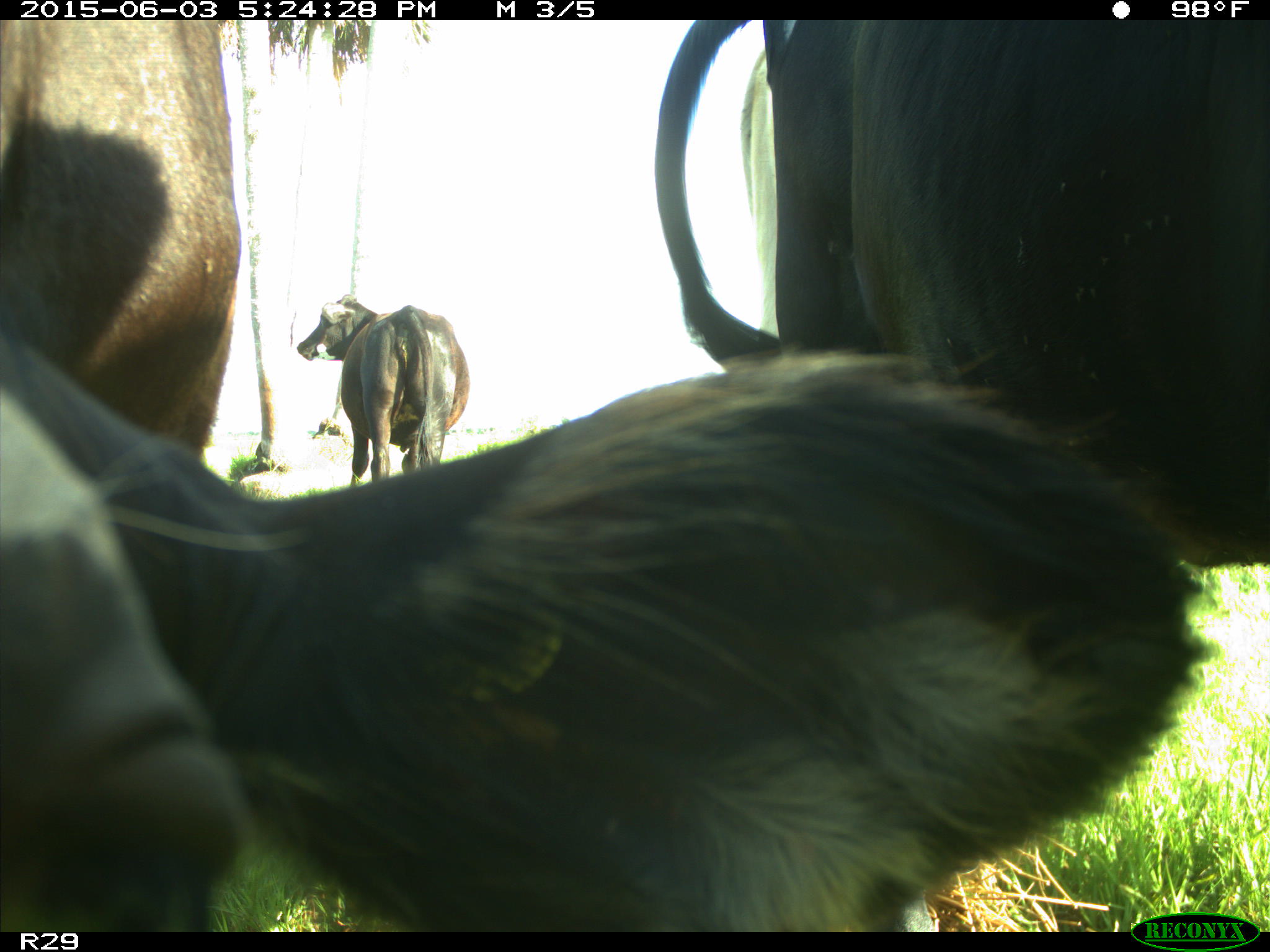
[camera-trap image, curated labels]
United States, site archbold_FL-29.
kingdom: Animalia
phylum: Chordata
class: Mammalia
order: Artiodactyla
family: Bovidae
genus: Bos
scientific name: Bos taurus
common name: domestic cow